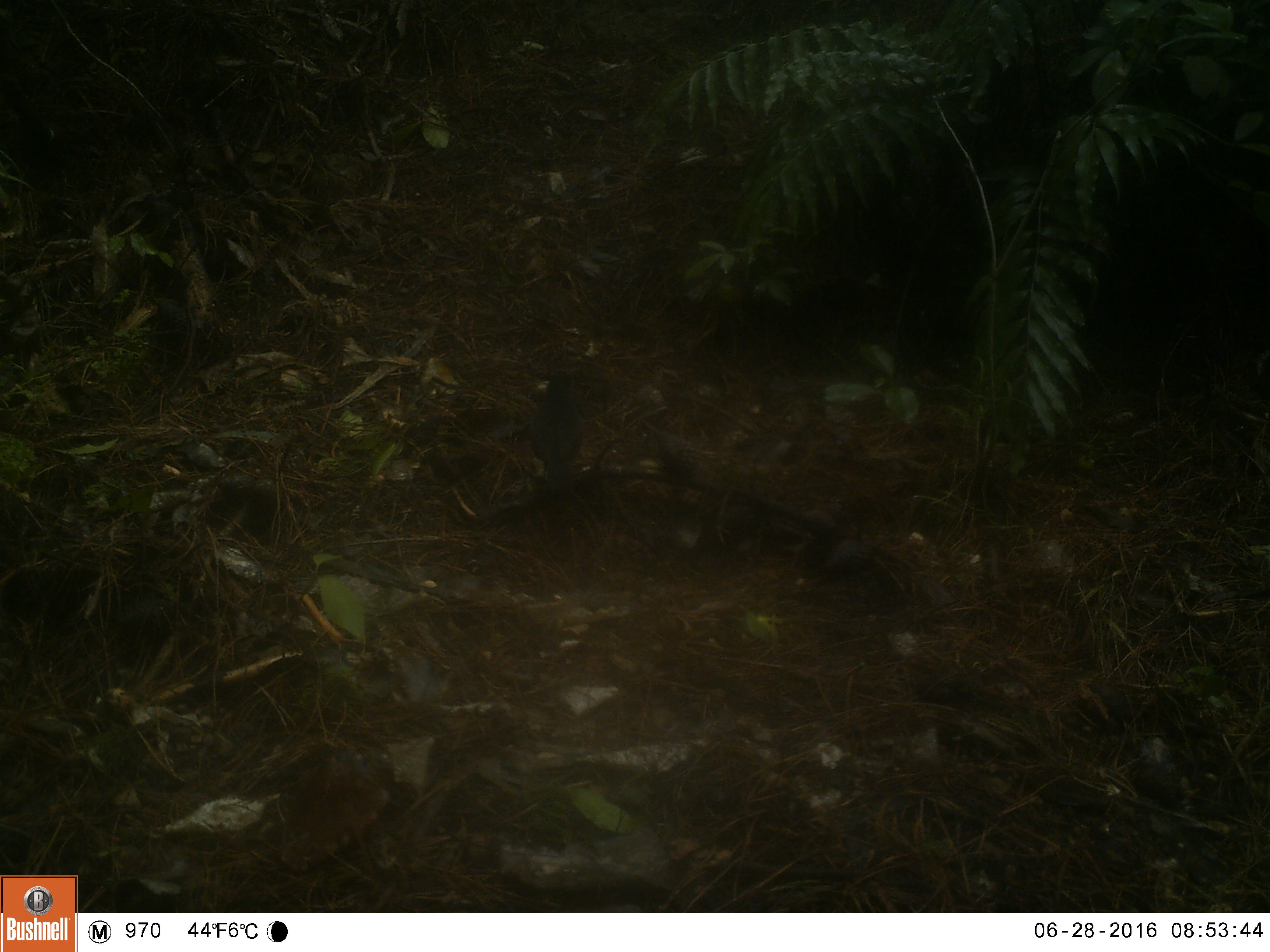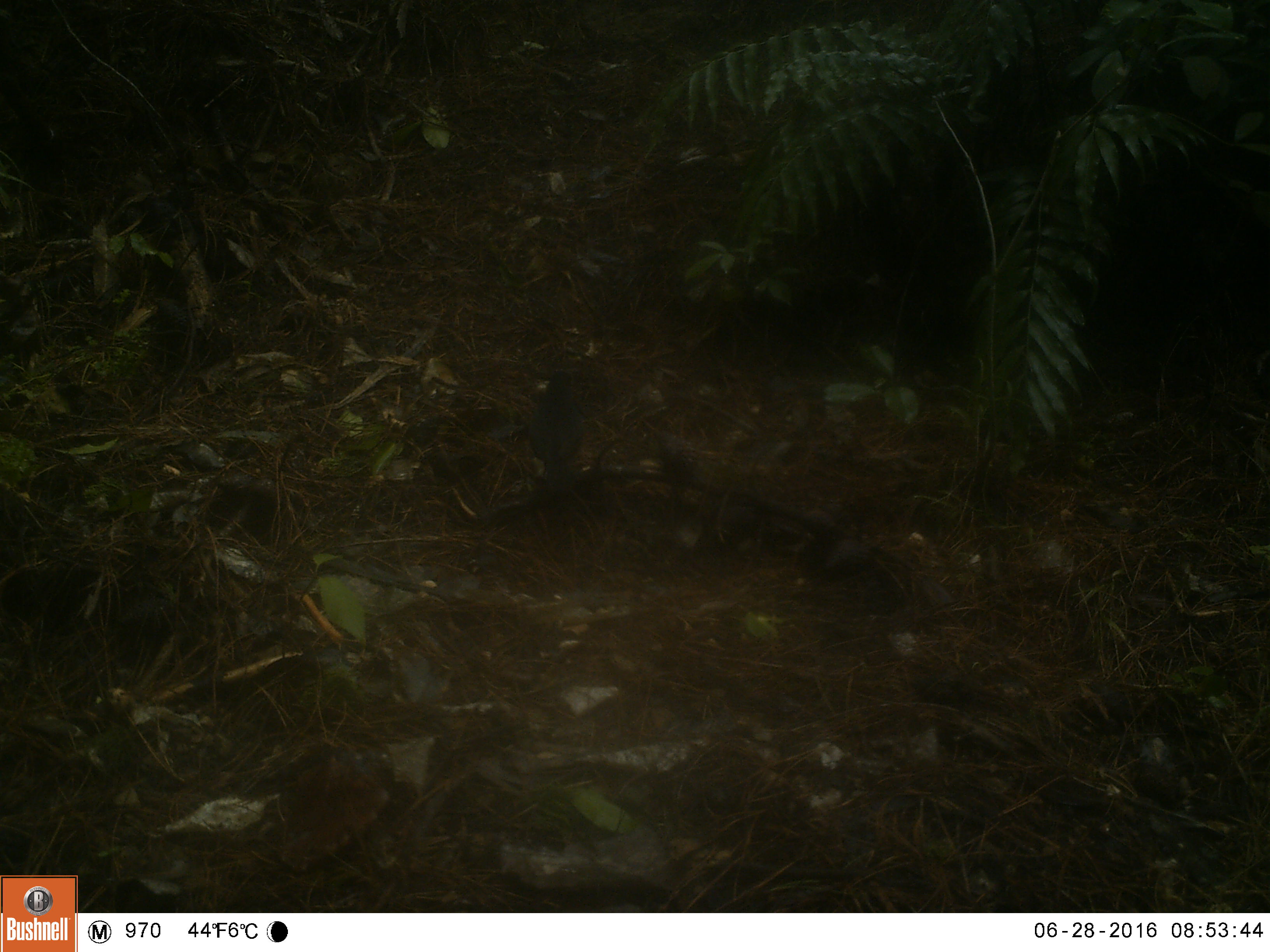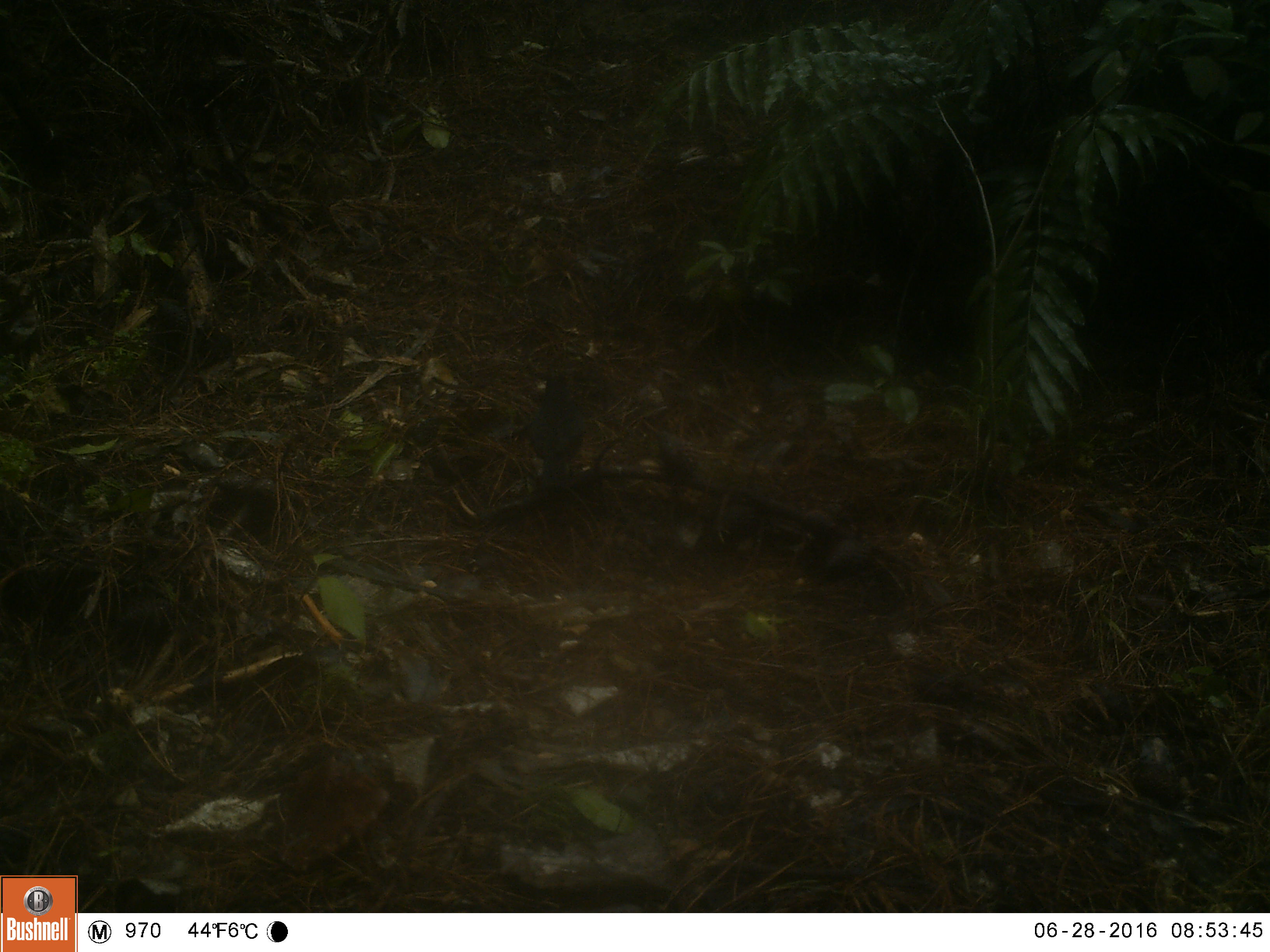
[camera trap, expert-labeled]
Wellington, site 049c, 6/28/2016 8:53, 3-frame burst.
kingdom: Animalia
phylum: Chordata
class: Aves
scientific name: Aves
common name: bird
Bird (Aves).